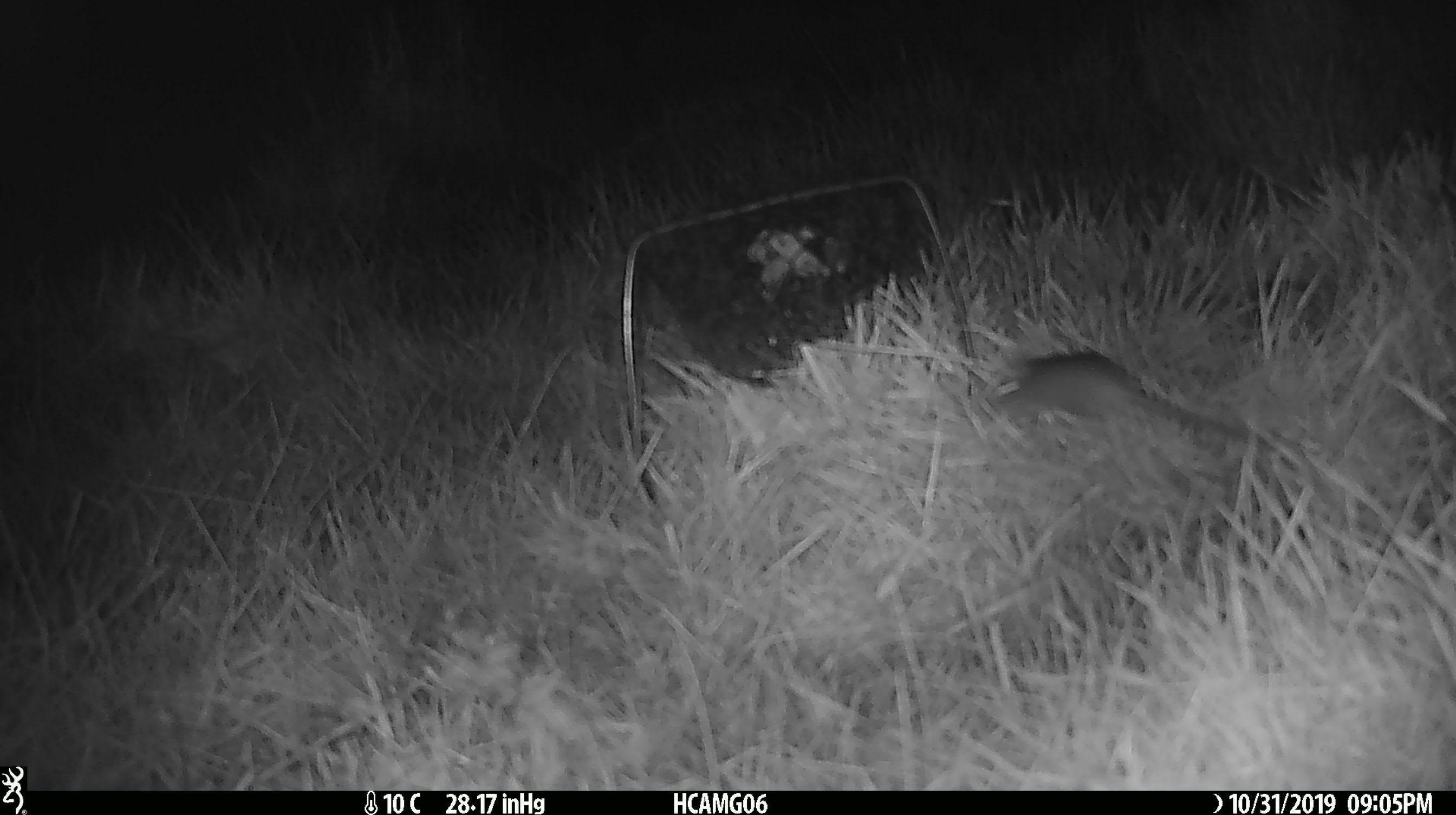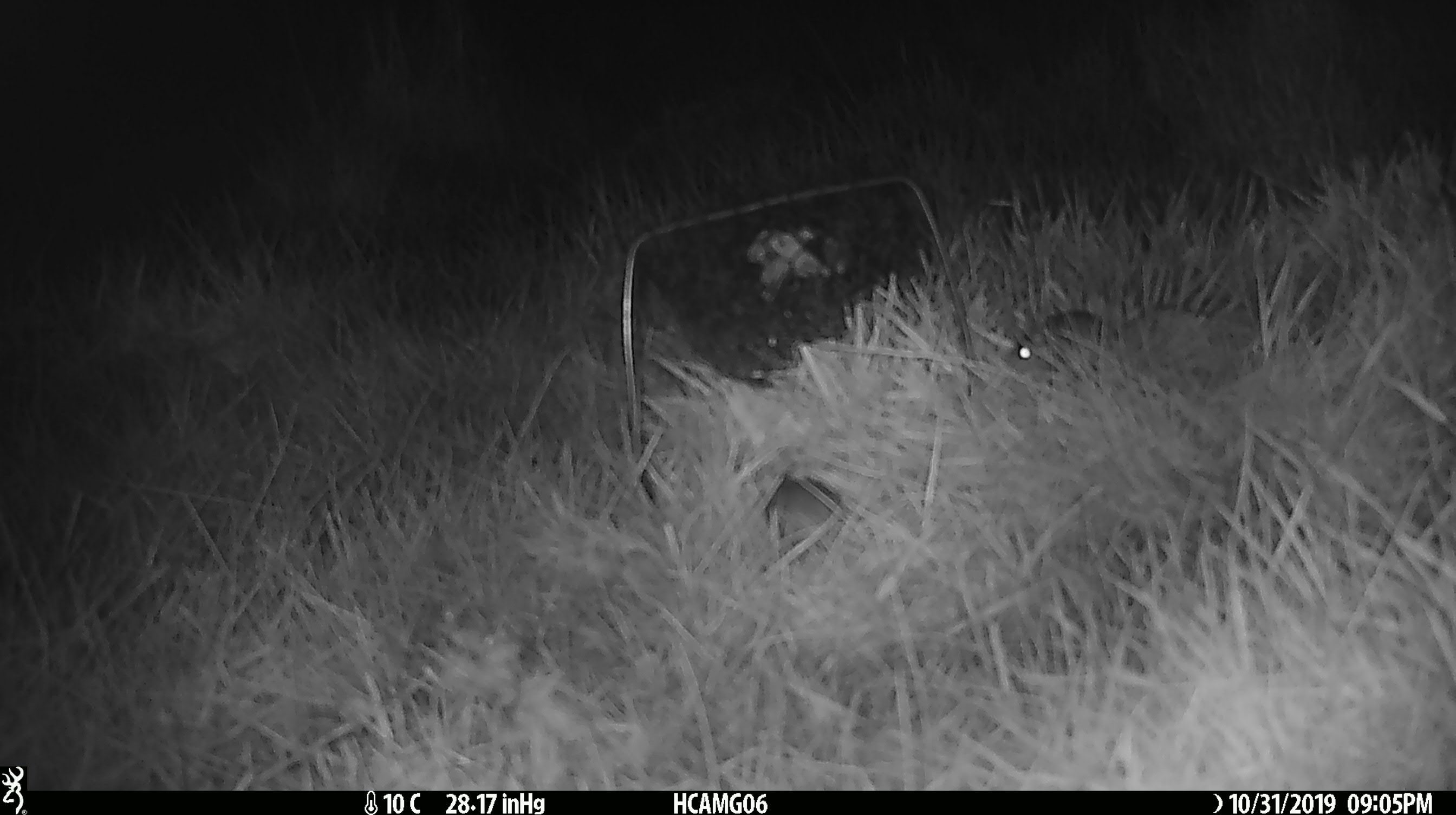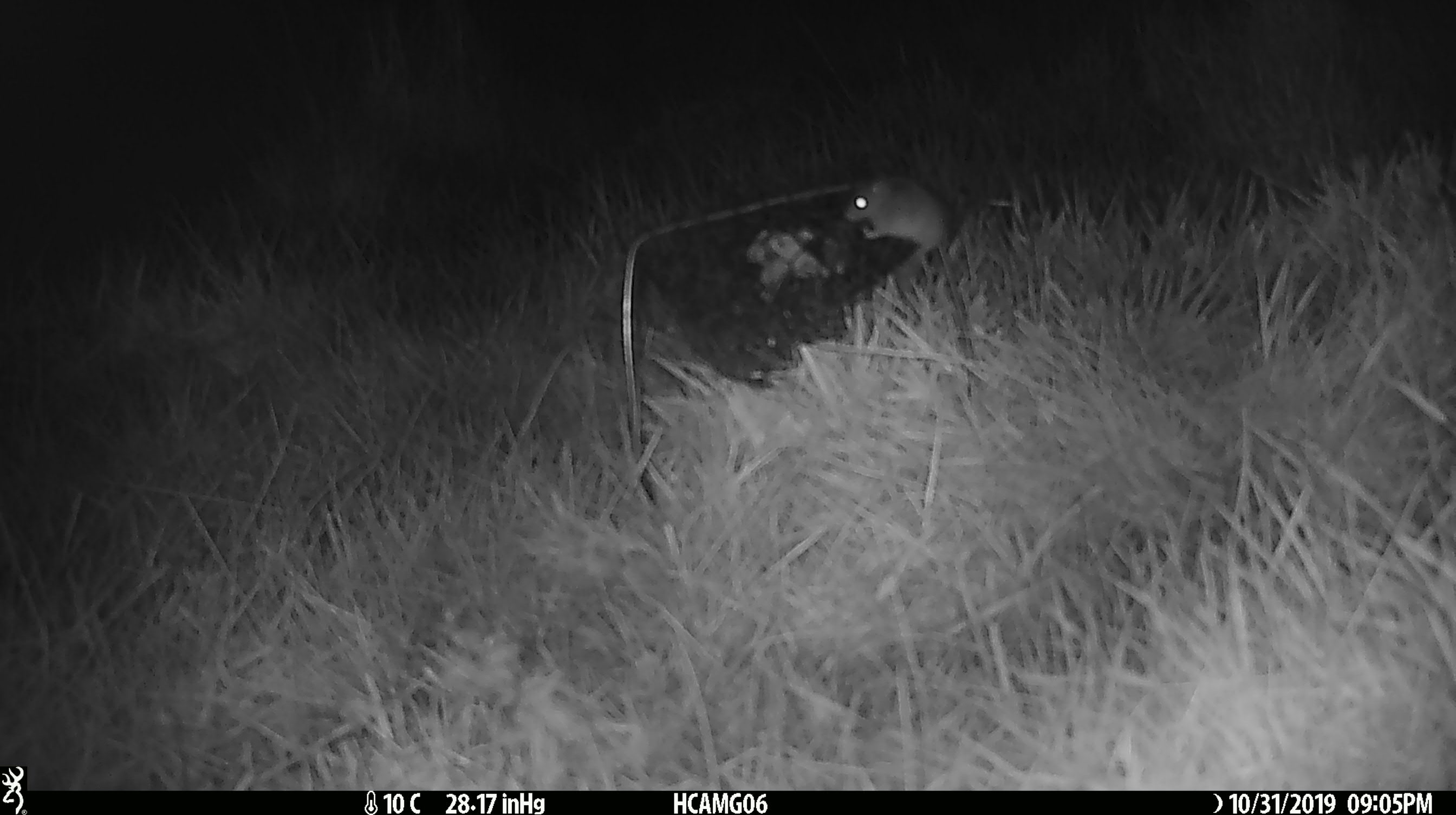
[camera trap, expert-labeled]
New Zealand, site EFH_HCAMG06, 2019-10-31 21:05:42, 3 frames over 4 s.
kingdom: Animalia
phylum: Chordata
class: Mammalia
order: Rodentia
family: Muridae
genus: Mus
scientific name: Mus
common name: mouse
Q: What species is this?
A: Mouse (Mus).